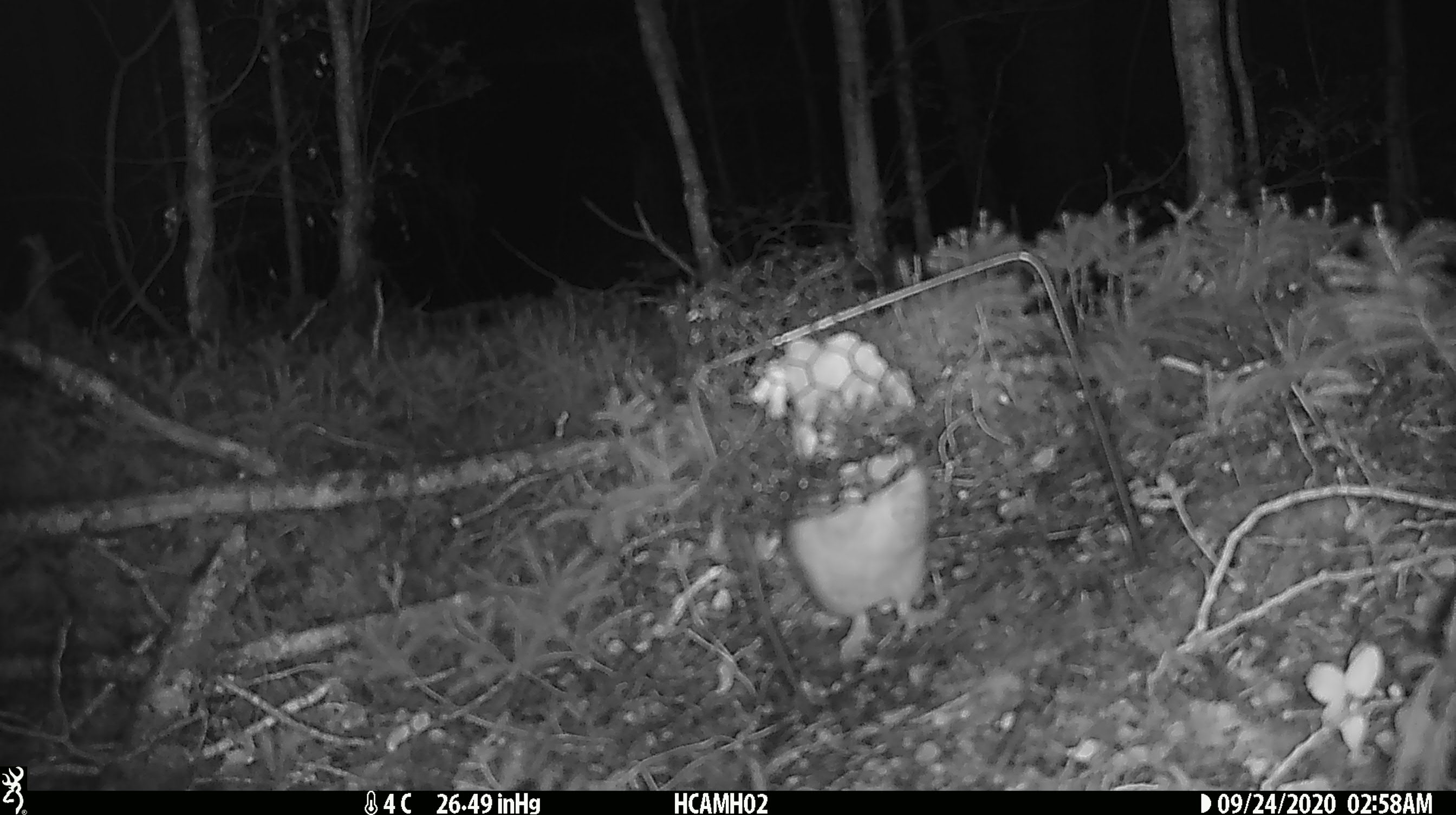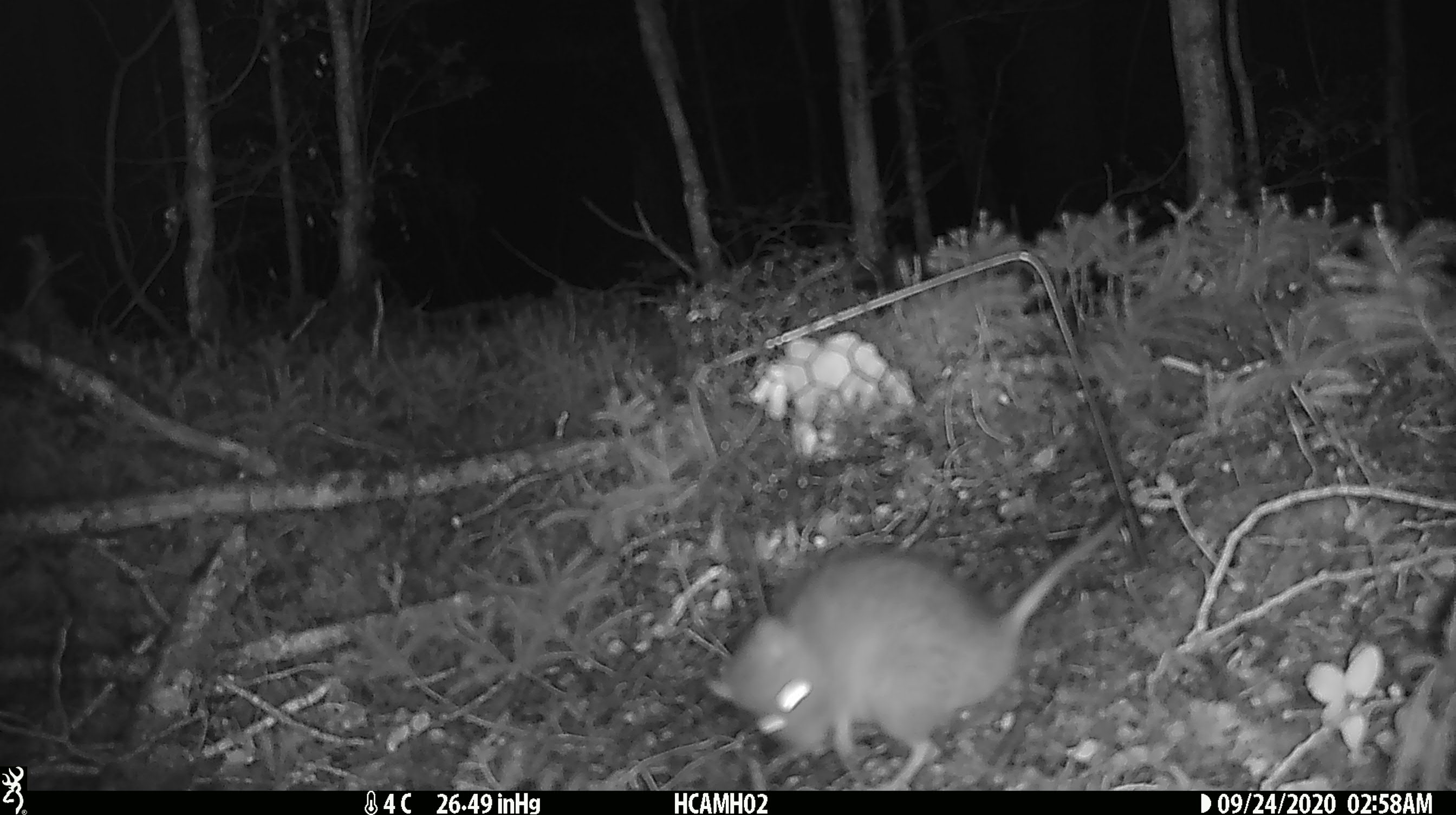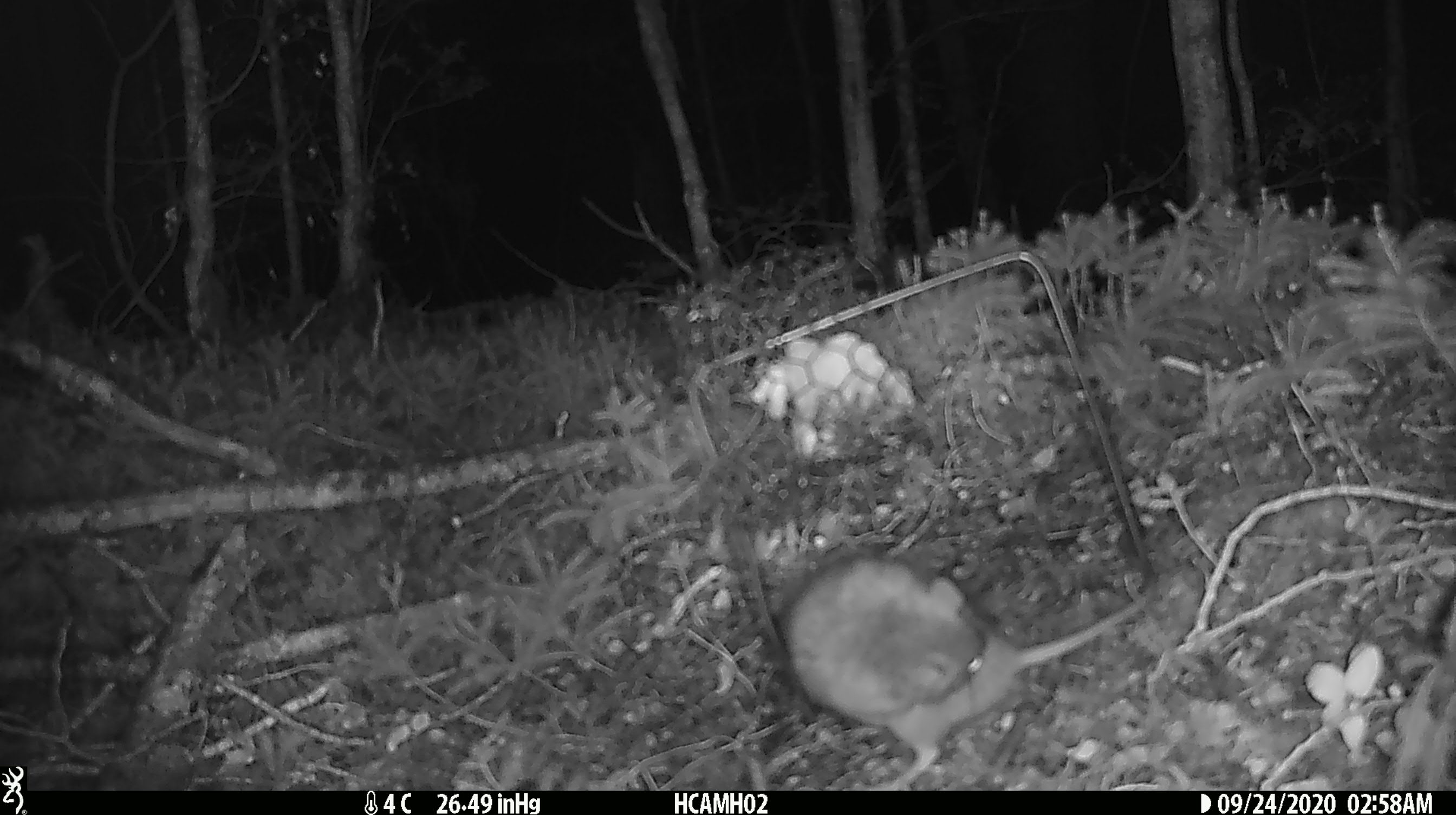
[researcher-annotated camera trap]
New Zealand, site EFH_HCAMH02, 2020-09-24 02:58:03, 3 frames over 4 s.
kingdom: Animalia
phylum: Chordata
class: Mammalia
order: Rodentia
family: Muridae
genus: Rattus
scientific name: Rattus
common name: rat